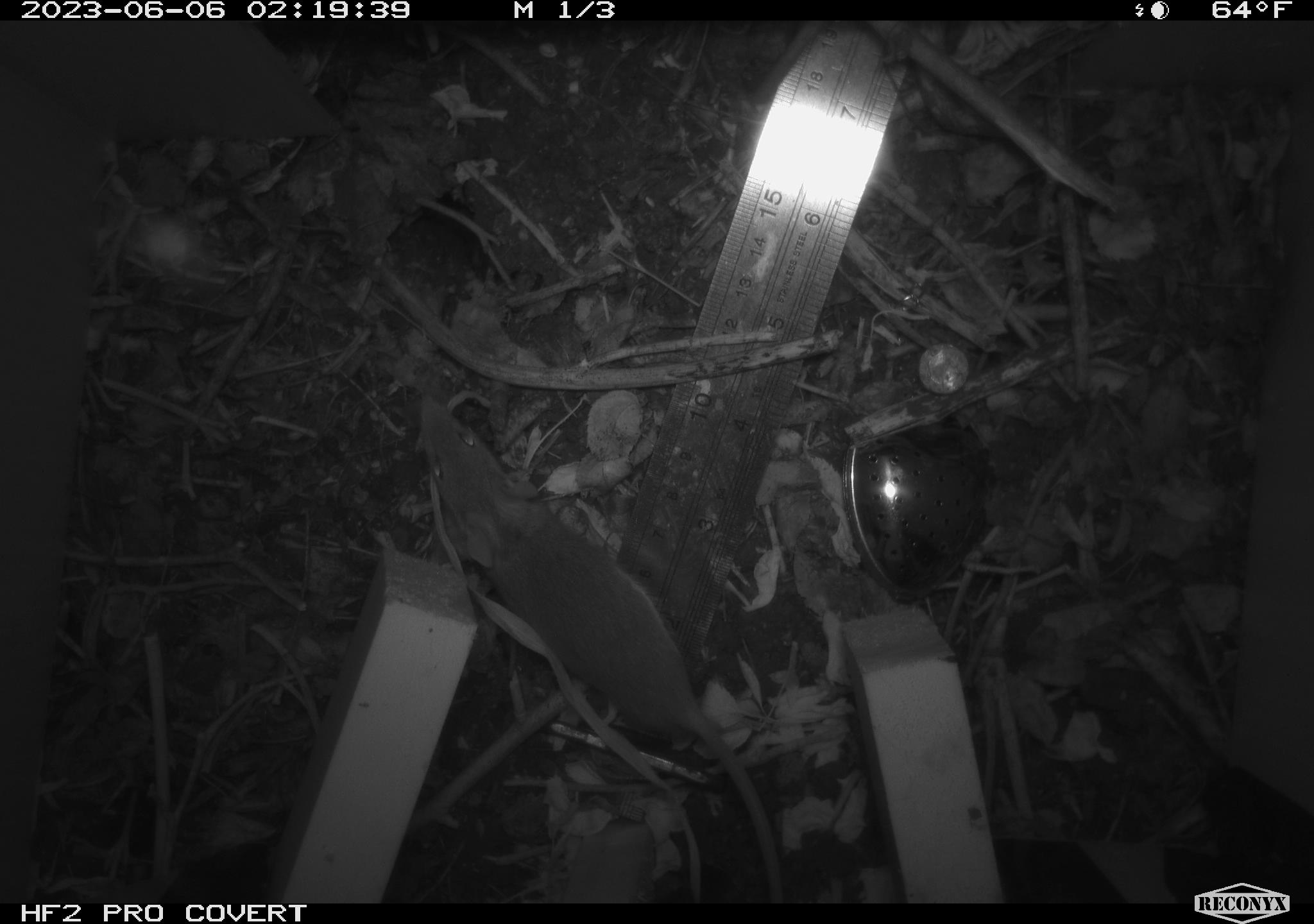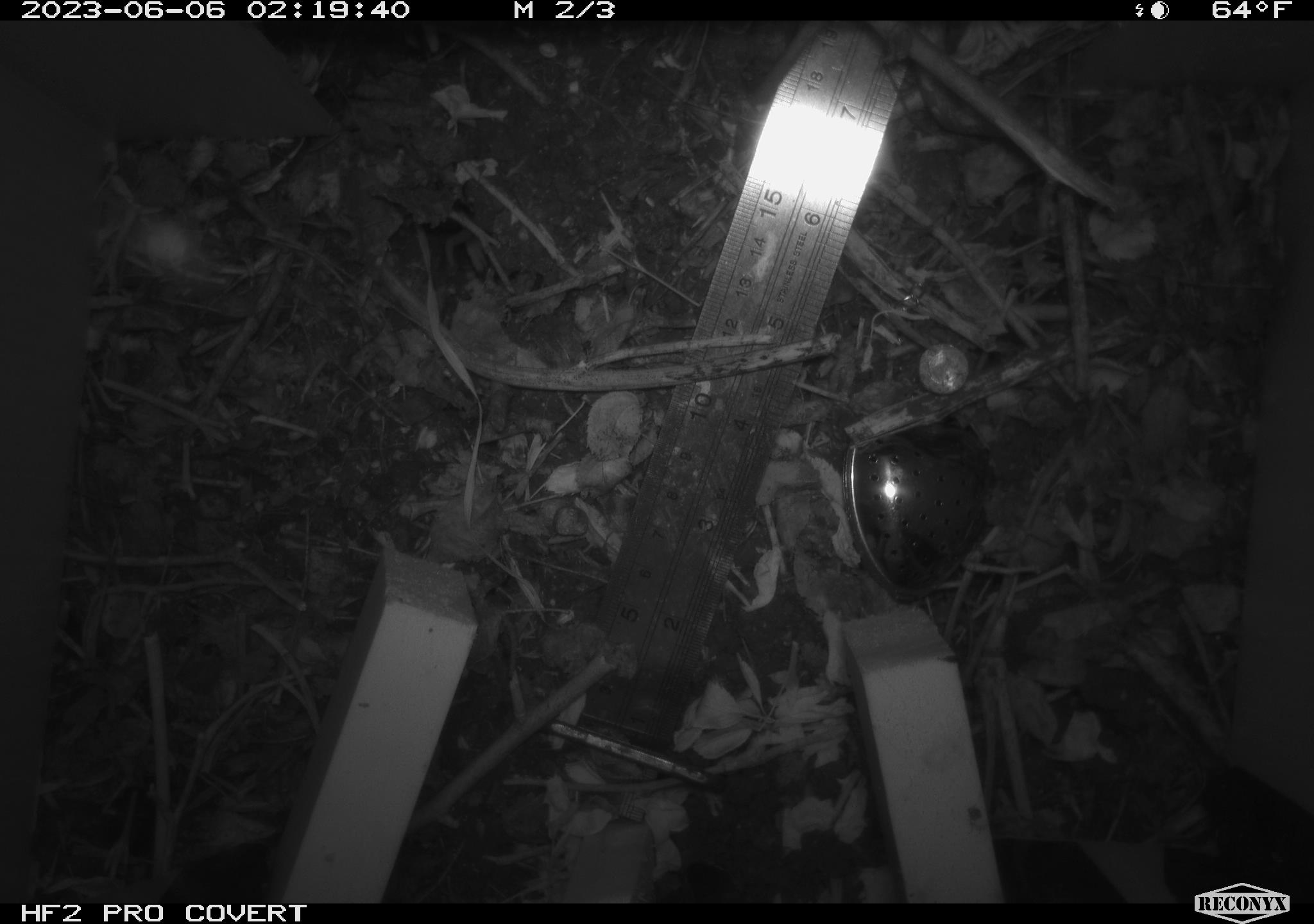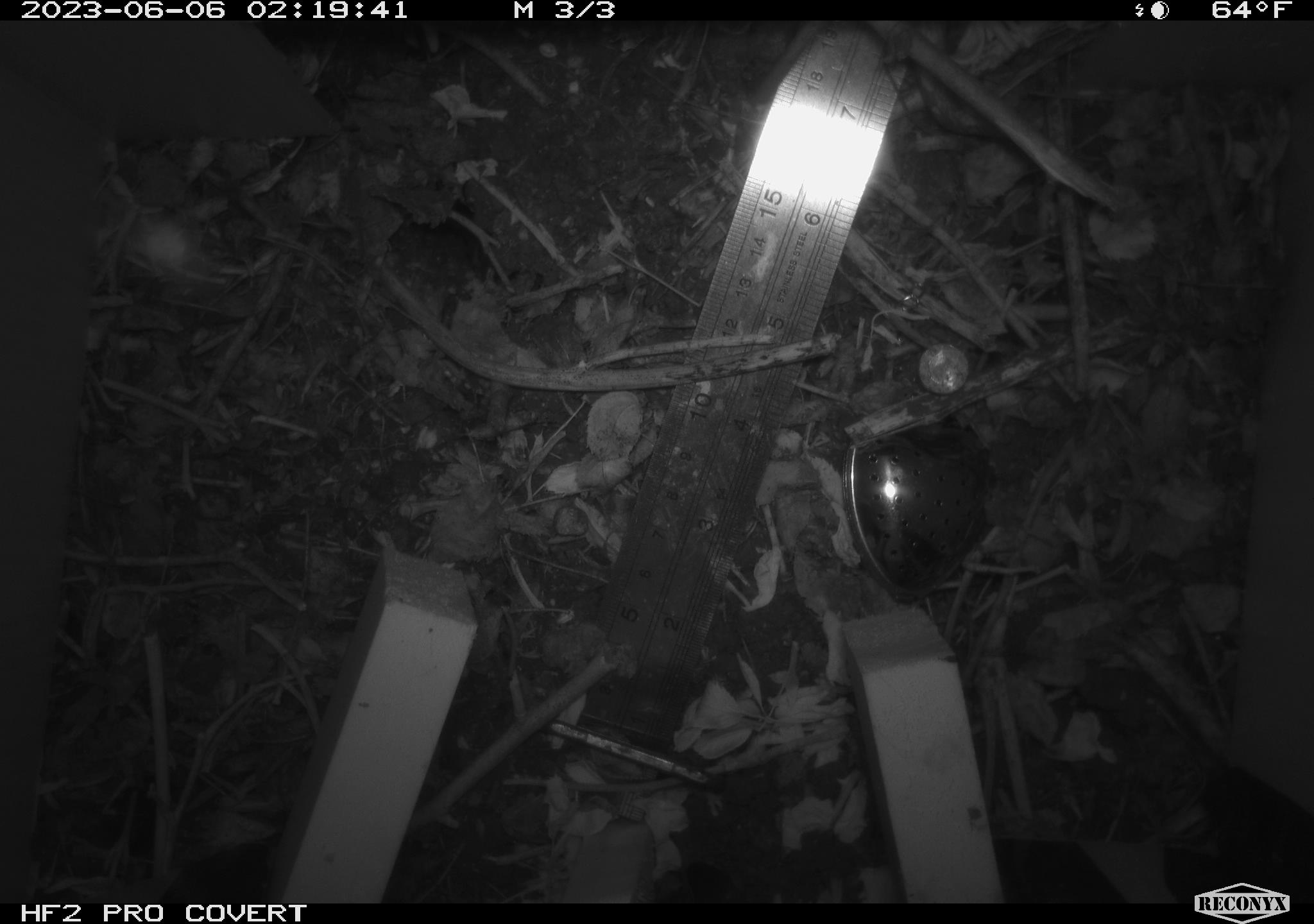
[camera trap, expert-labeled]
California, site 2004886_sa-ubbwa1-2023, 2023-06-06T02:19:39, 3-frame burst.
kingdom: Animalia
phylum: Chordata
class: Mammalia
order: Rodentia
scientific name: Rodentia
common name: rodent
Rodent (Rodentia).